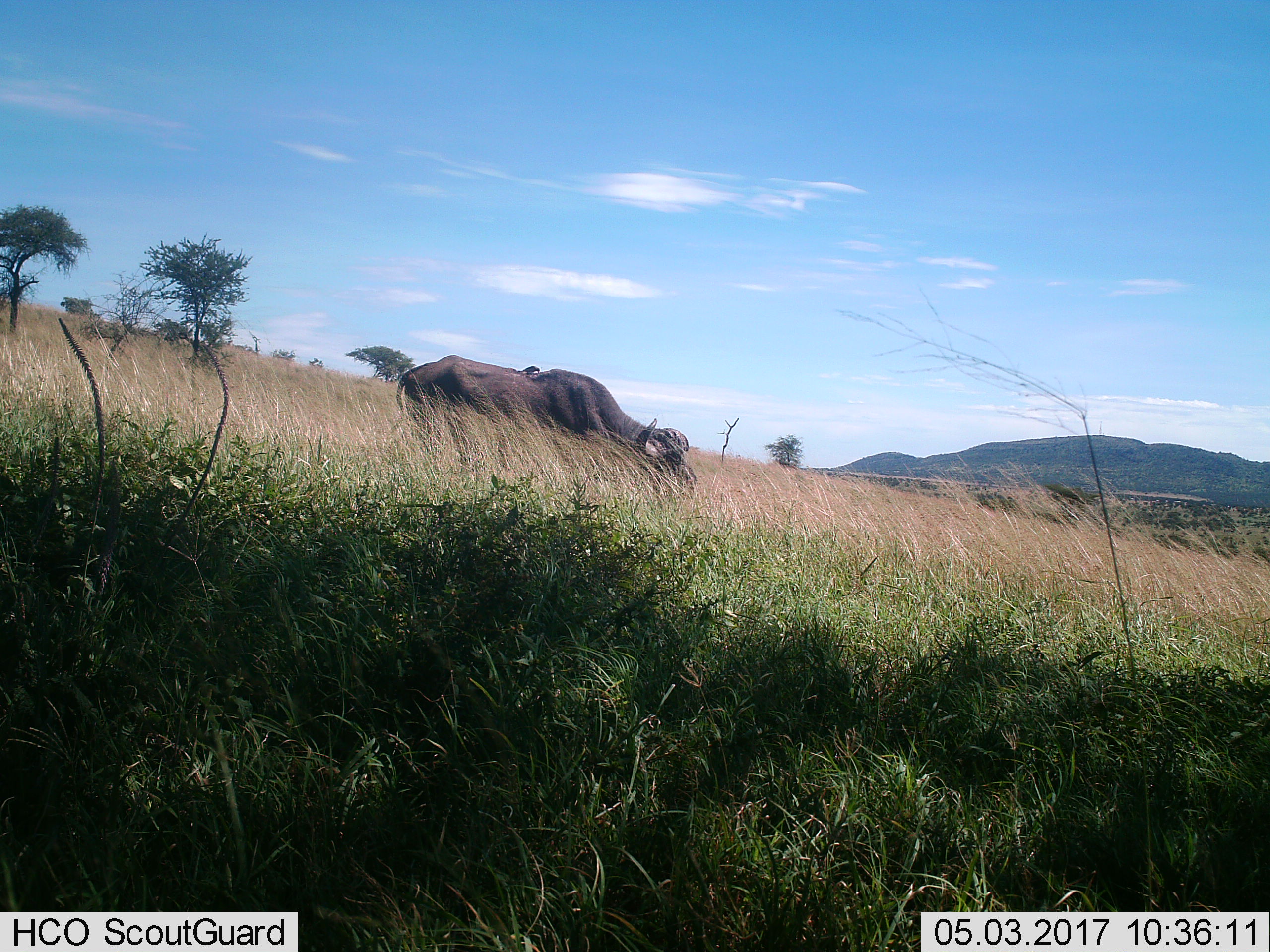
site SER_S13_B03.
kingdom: Animalia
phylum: Chordata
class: Mammalia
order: Artiodactyla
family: Bovidae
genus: Syncerus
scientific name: Syncerus caffer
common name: african buffalo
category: buffalo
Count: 1.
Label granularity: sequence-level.